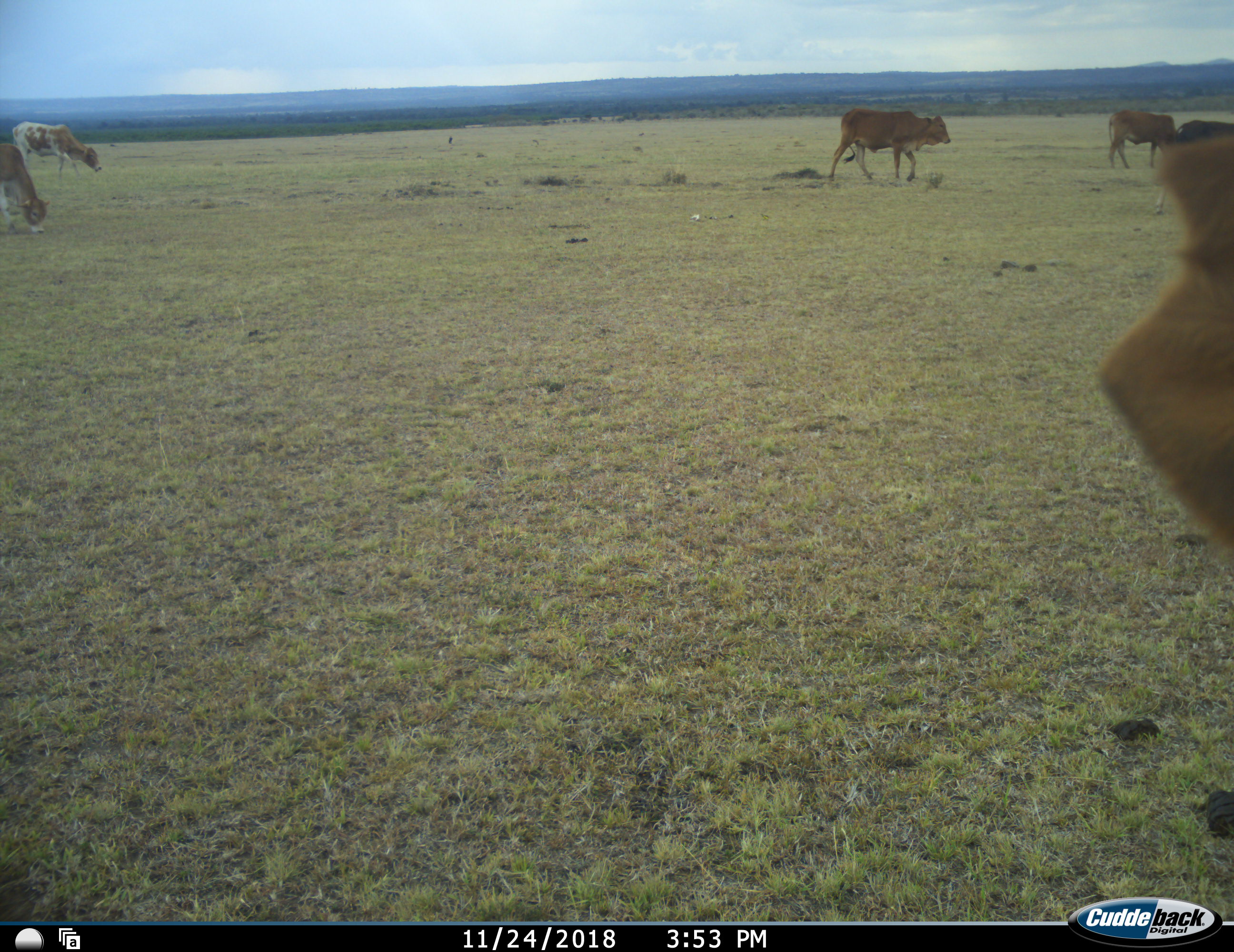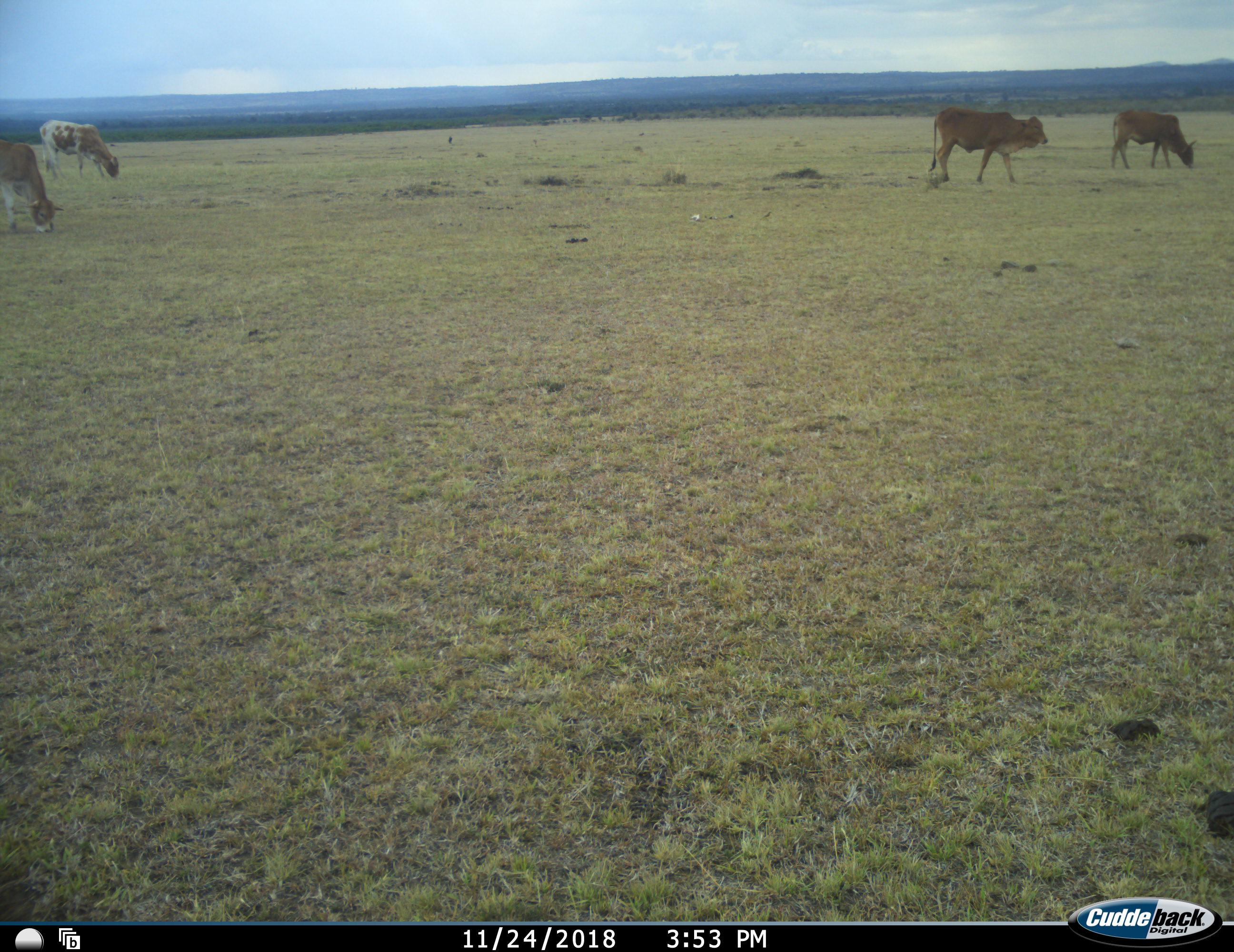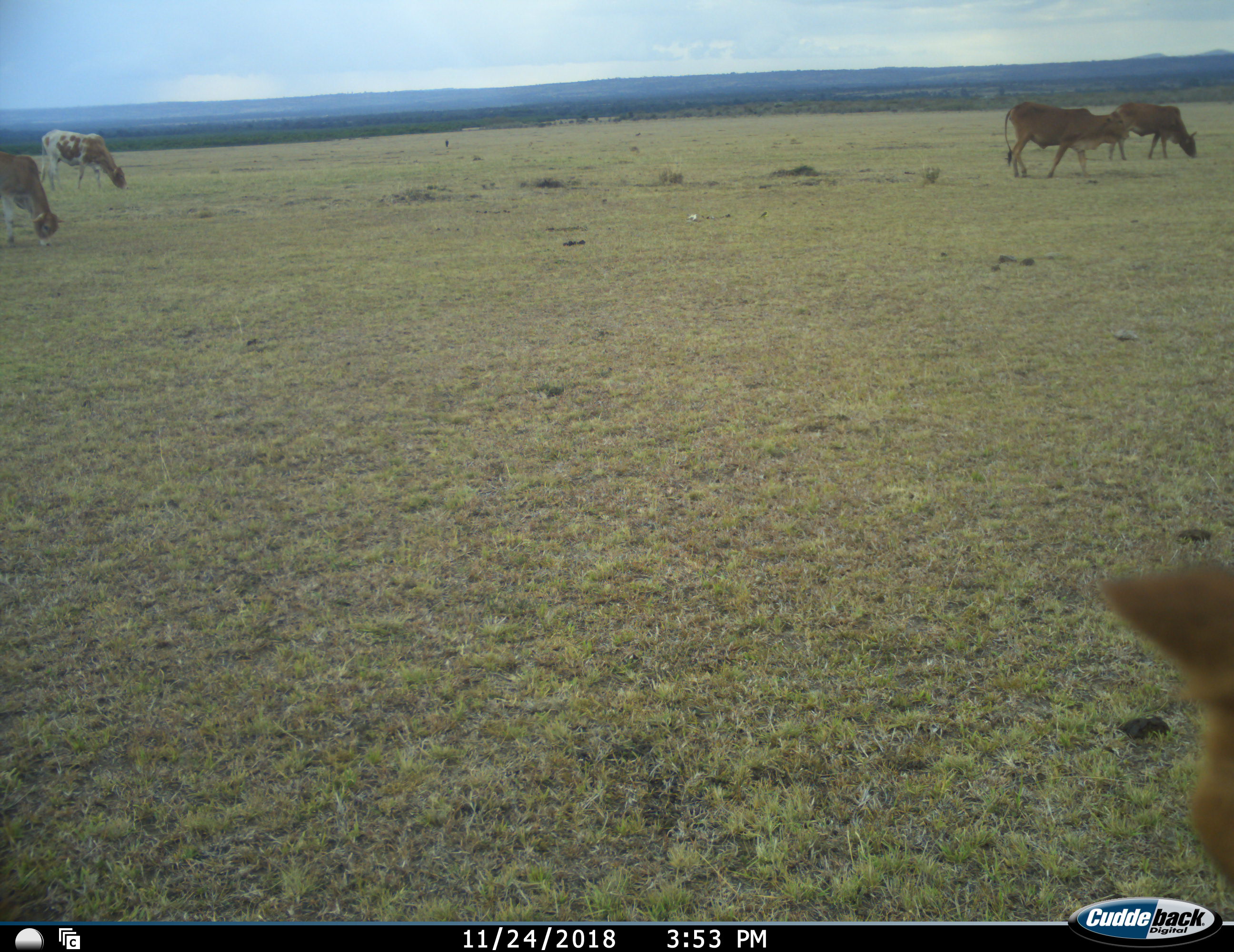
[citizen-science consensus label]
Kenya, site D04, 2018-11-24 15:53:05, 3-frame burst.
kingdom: Animalia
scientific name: Animalia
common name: animal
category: domesticanimal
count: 5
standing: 20%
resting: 0%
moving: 100%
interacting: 0%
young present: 10%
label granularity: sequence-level